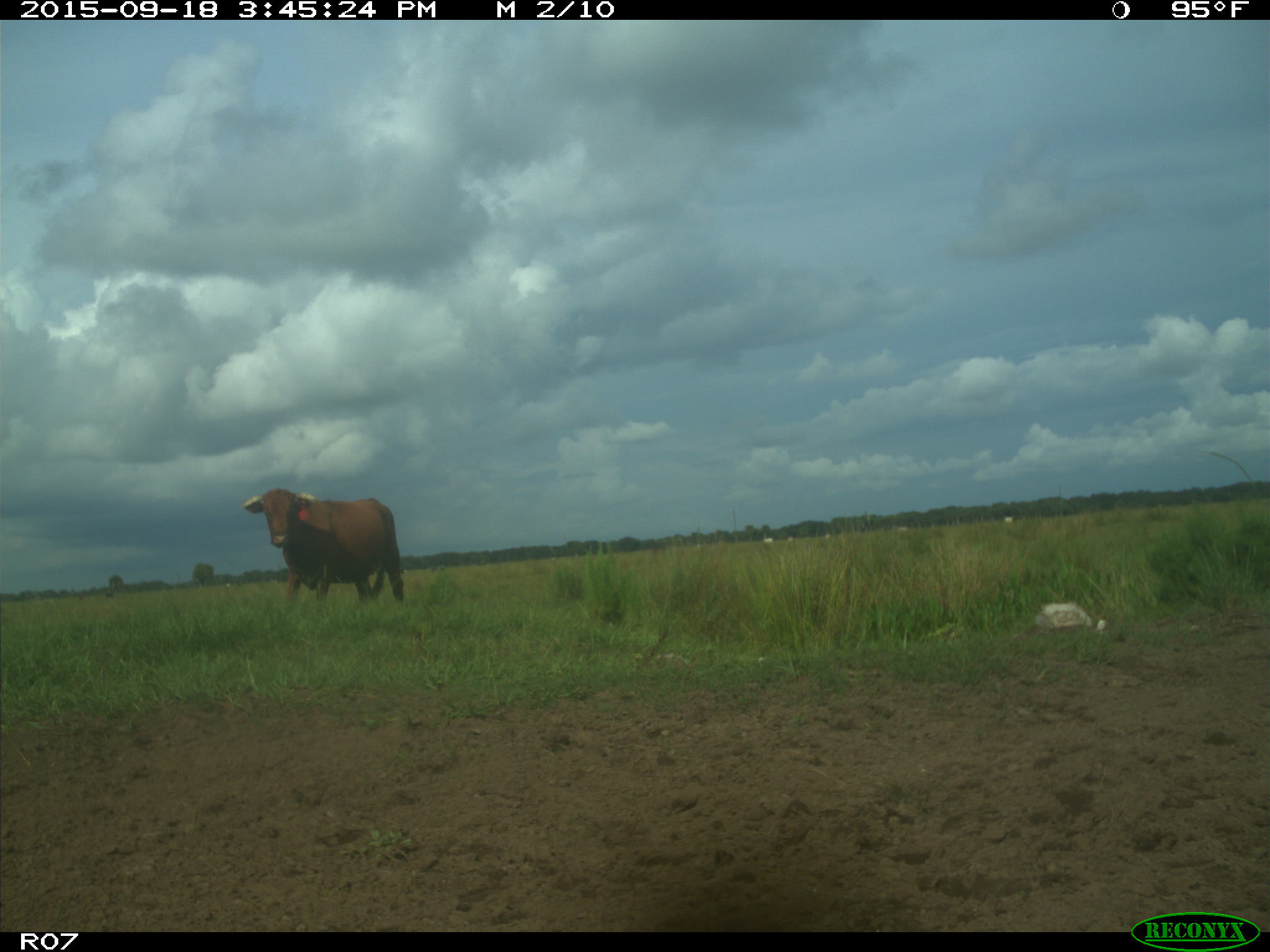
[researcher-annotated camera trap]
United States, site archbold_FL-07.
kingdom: Animalia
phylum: Chordata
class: Mammalia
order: Artiodactyla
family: Bovidae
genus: Bos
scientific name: Bos taurus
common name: domestic cow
Bos taurus (domestic cow).